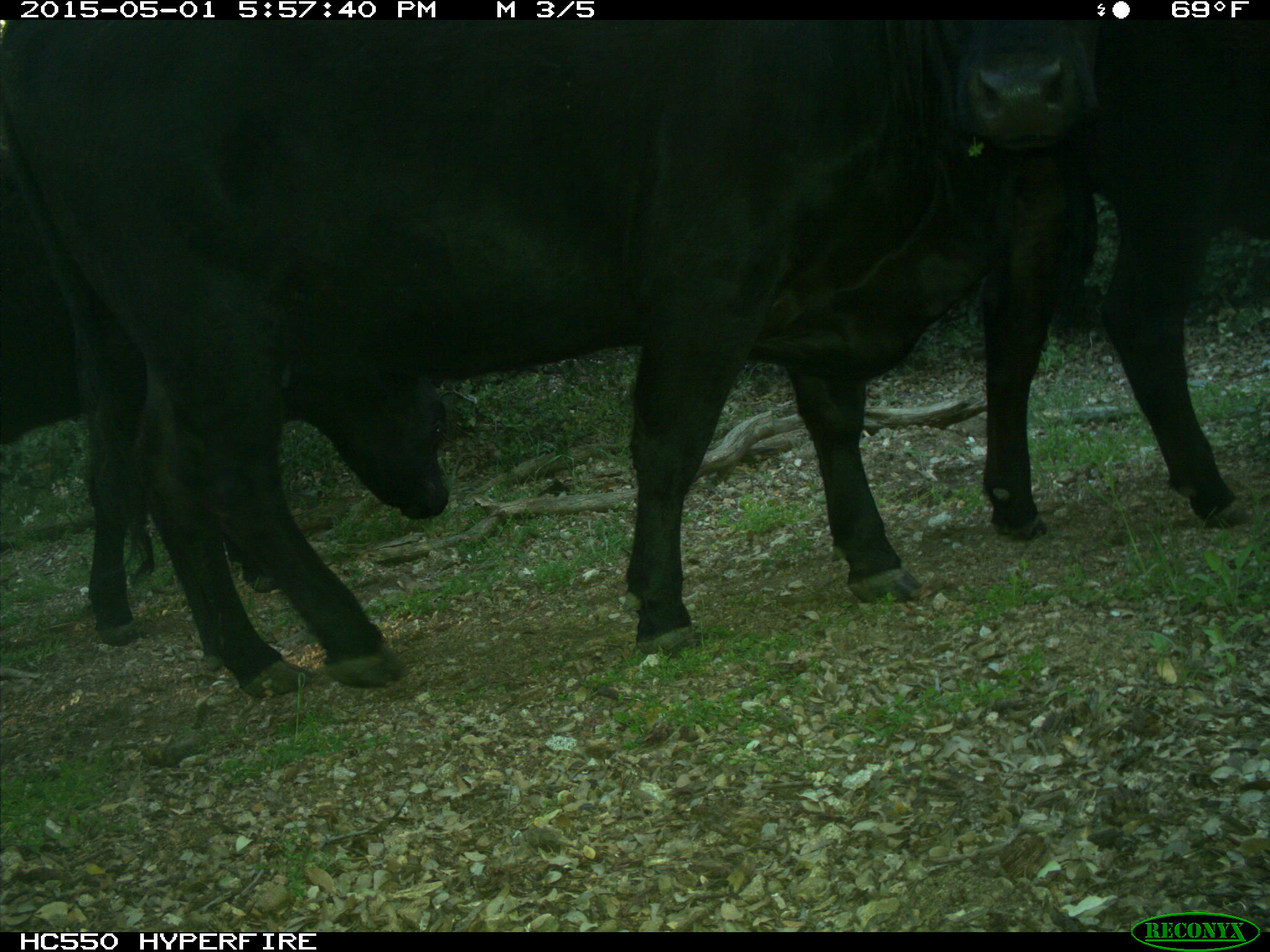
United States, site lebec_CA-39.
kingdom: Animalia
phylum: Chordata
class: Mammalia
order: Artiodactyla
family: Bovidae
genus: Bos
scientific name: Bos taurus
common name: domestic cow